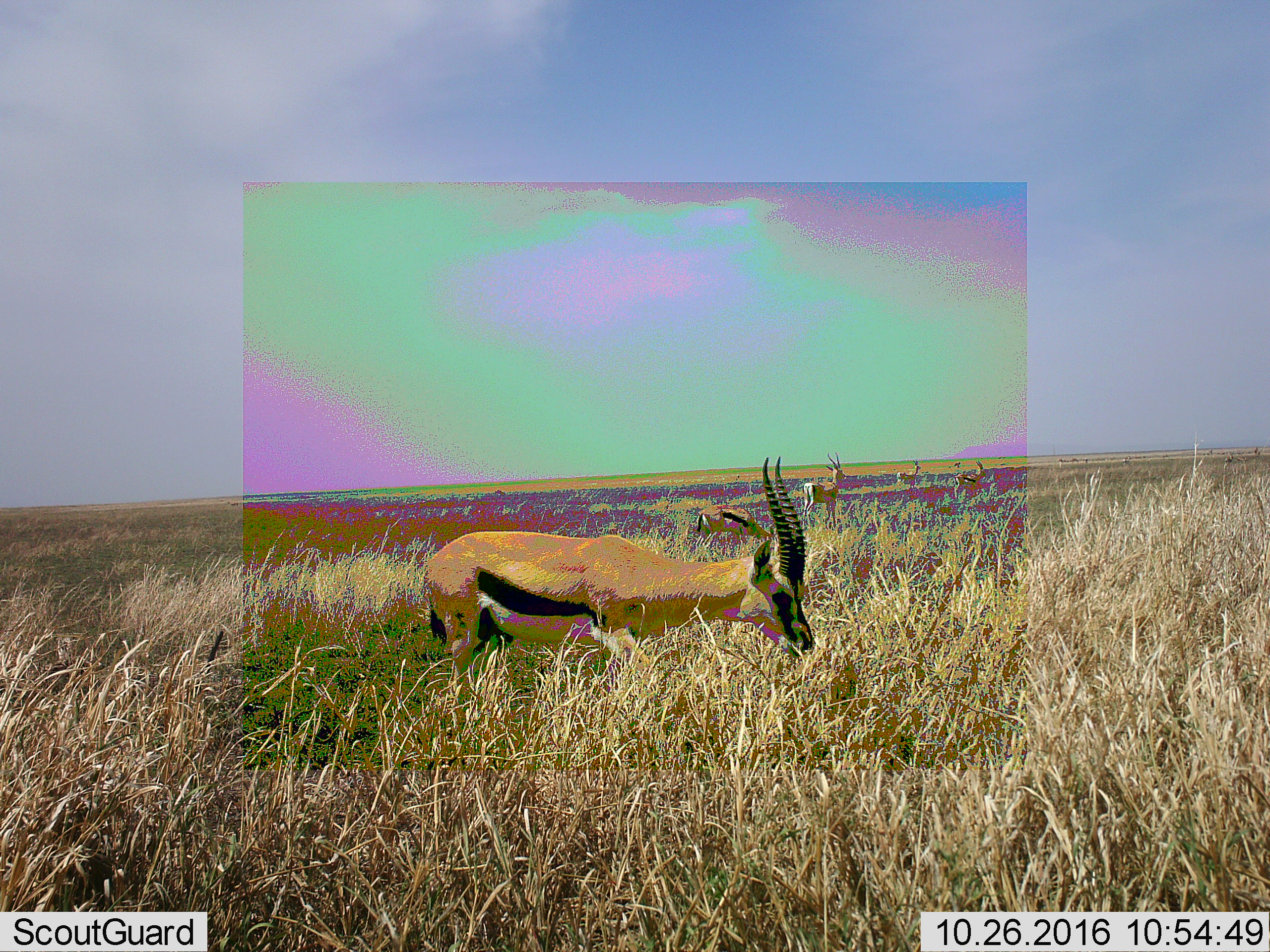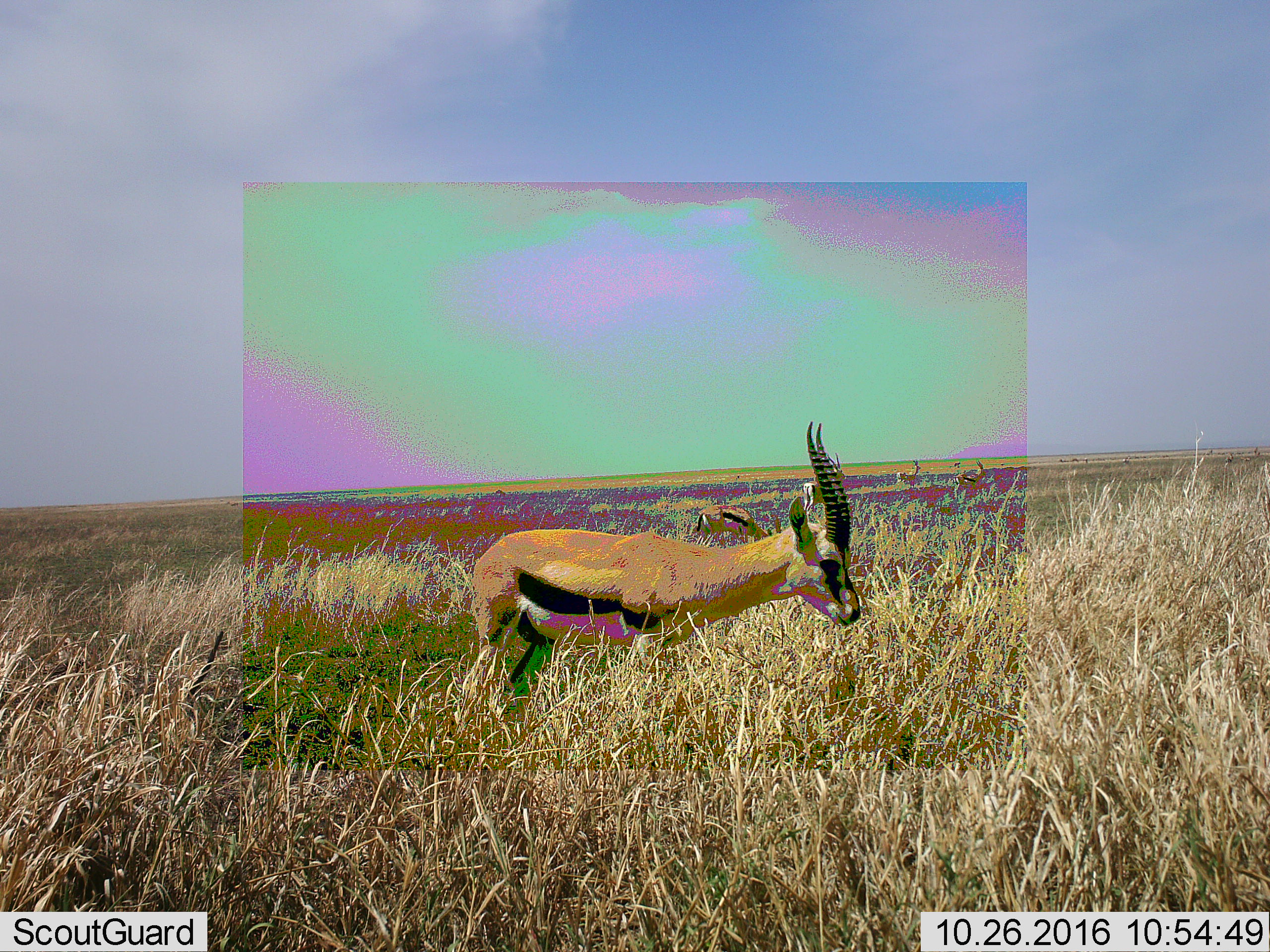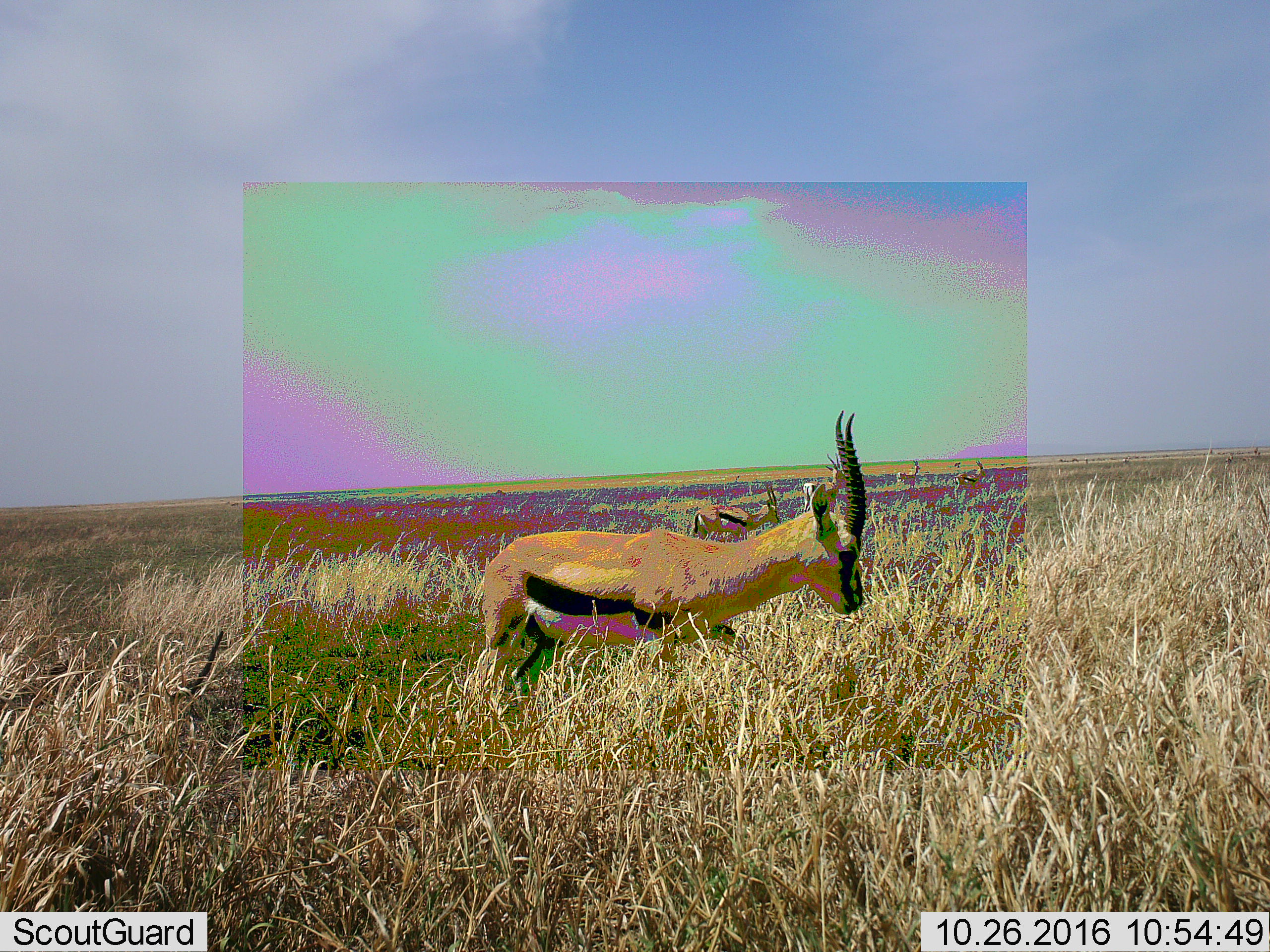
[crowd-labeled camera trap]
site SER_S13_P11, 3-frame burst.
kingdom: Animalia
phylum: Chordata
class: Mammalia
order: Artiodactyla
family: Bovidae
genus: Eudorcas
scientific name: Eudorcas thomsonii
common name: thomson's gazelle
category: gazellethomsons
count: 5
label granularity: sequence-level